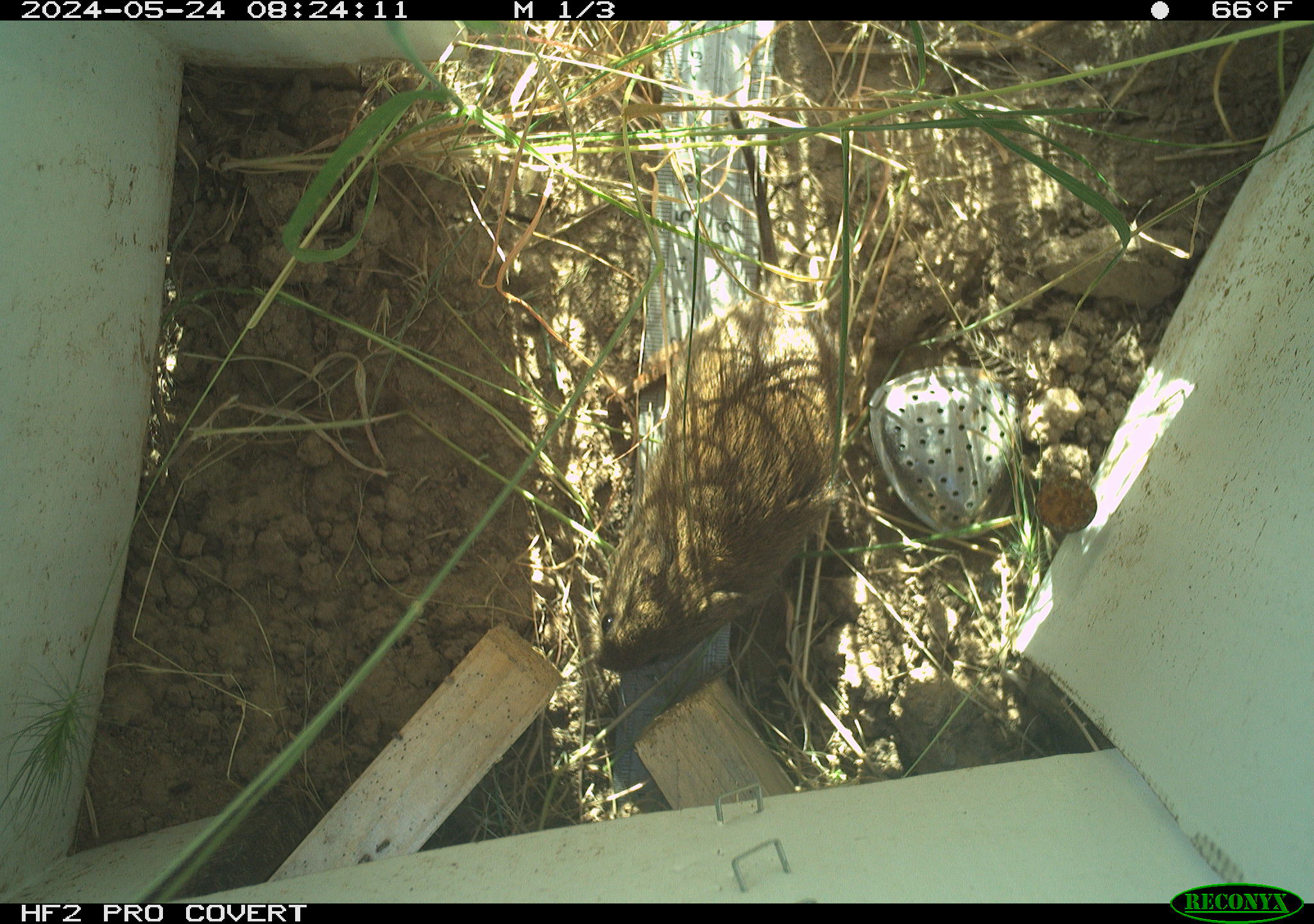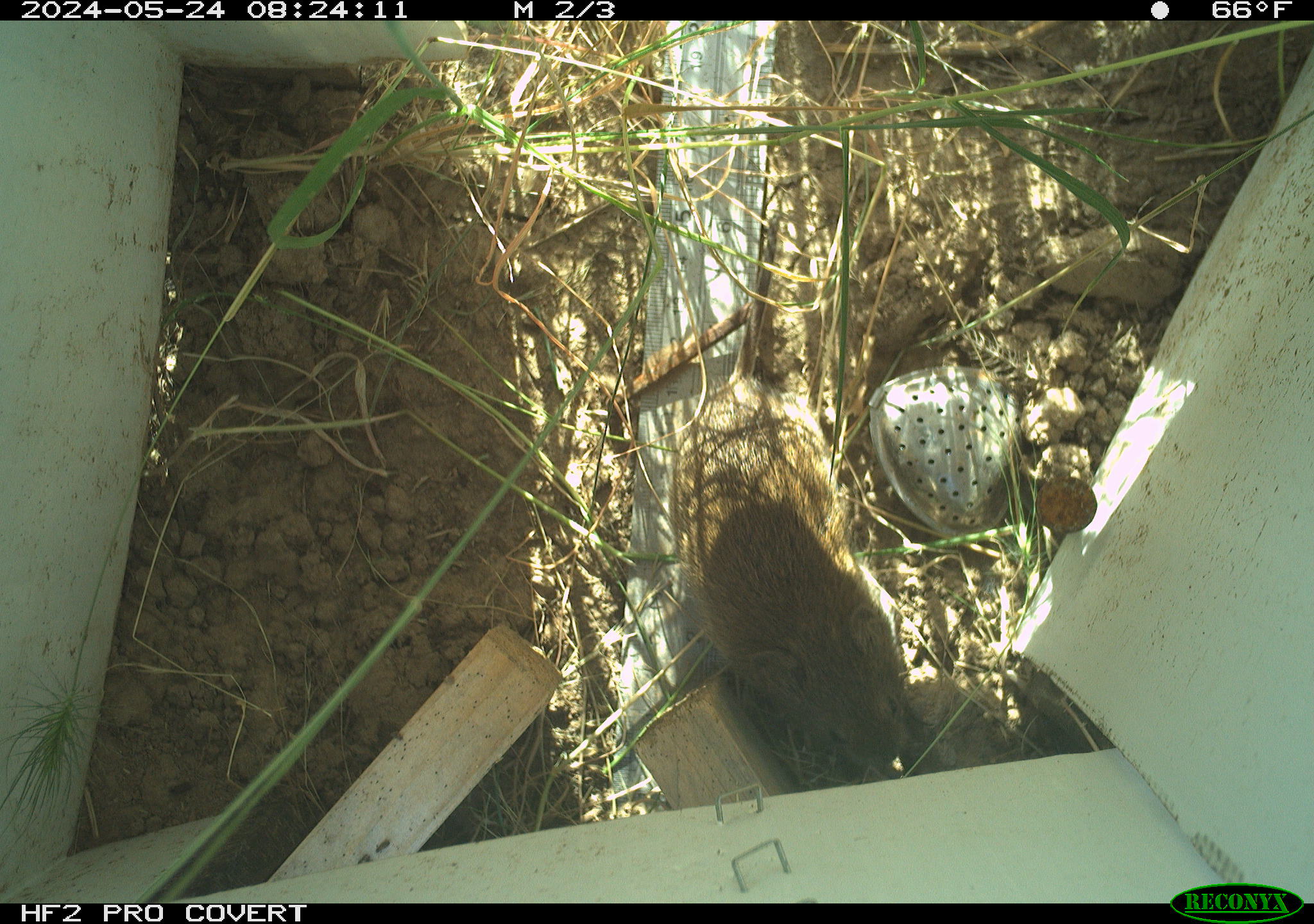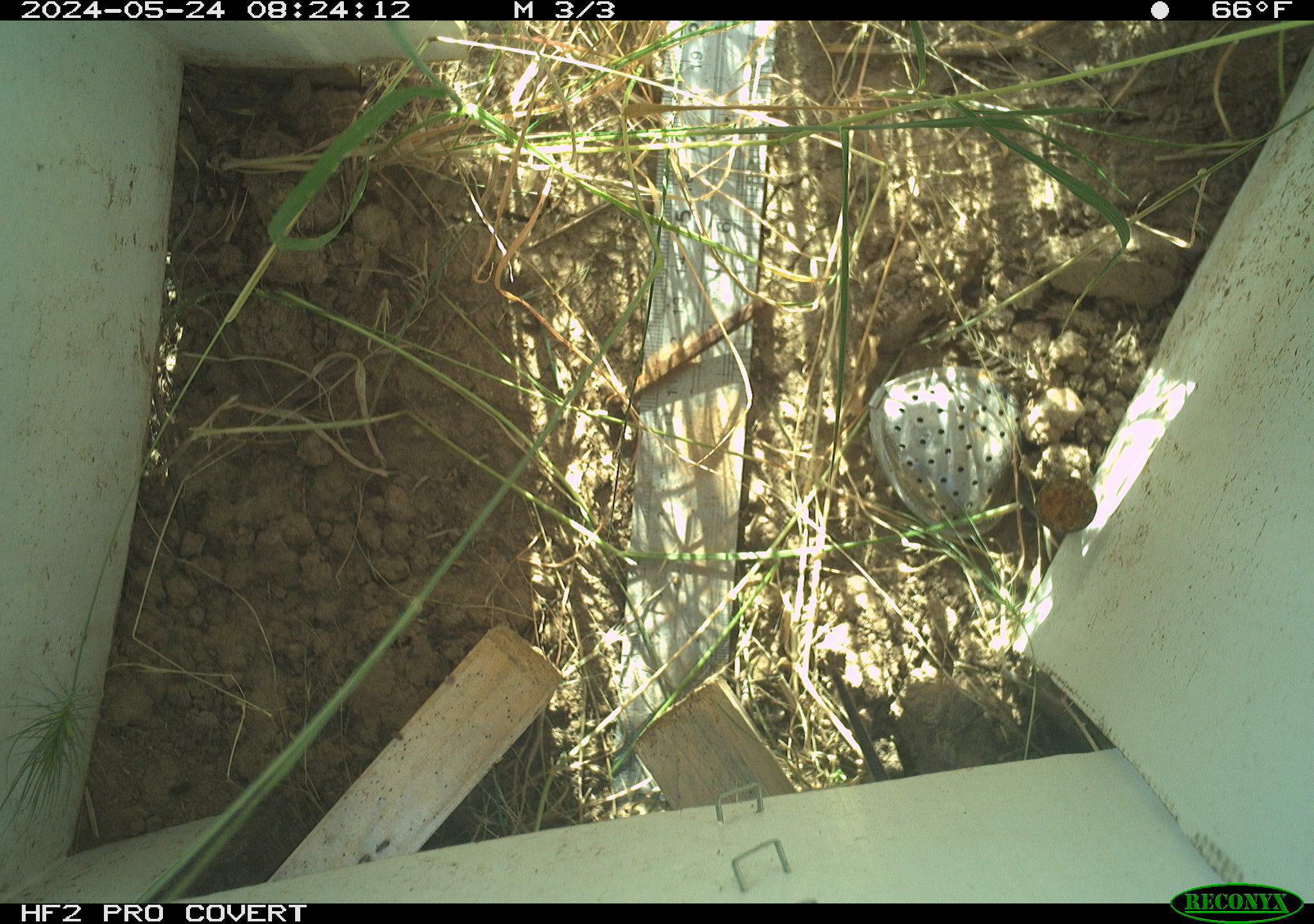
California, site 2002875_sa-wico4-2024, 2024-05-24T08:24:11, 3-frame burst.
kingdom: Animalia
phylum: Chordata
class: Mammalia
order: Rodentia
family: Cricetidae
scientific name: Arvicolinae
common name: voles, lemmings, and muskrats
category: arvicolinae subfamily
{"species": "arvicolinae subfamily (voles, lemmings, and muskrats) (Arvicolinae)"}